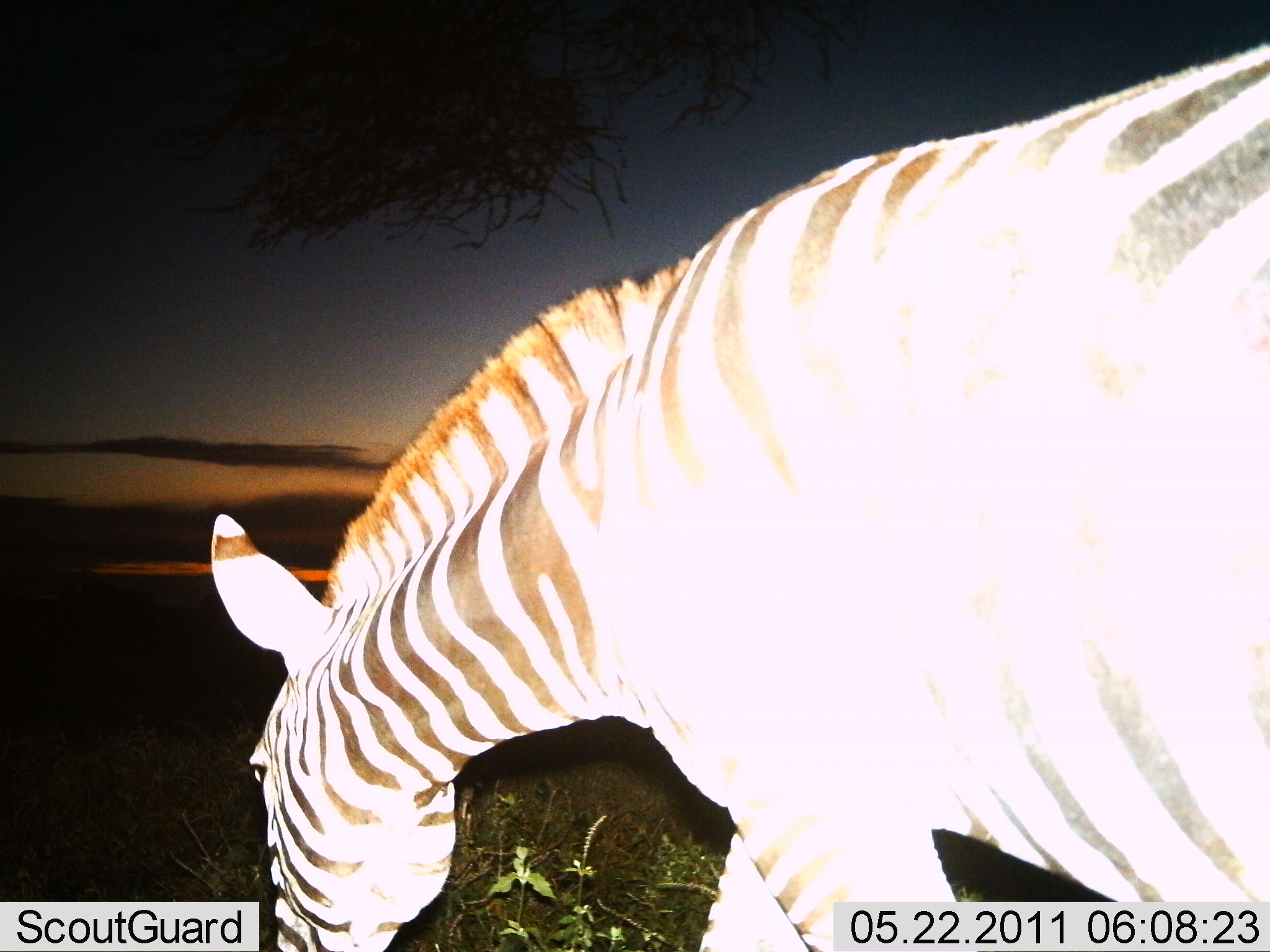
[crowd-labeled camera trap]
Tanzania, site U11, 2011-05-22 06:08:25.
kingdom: Animalia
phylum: Chordata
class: Mammalia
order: Perissodactyla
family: Equidae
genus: Equus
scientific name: Equus quagga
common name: plains zebra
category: zebra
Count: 1.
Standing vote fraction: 40%.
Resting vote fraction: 0%.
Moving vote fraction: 10%.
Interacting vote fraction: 0%.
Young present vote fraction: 0%.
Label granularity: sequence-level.